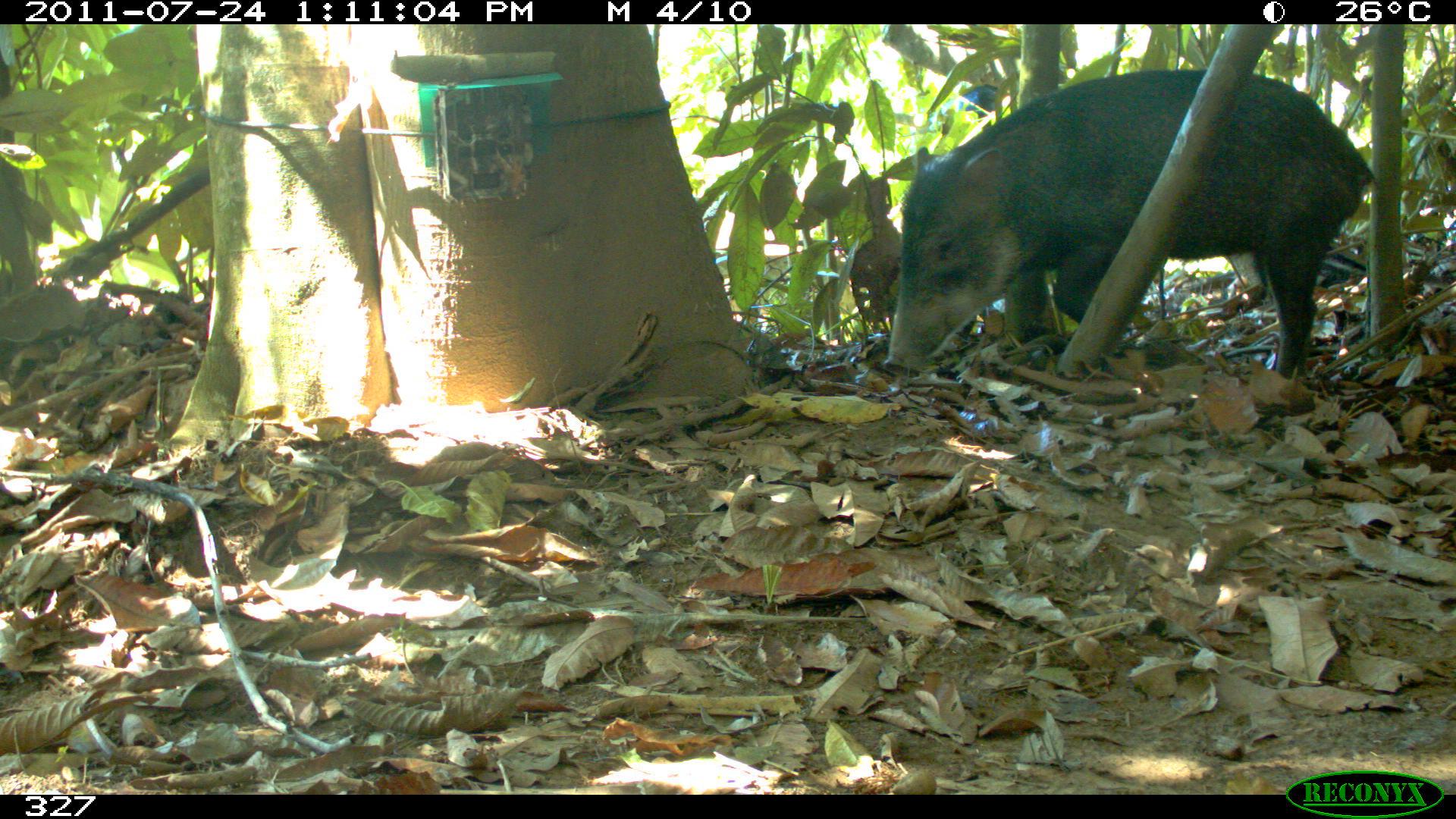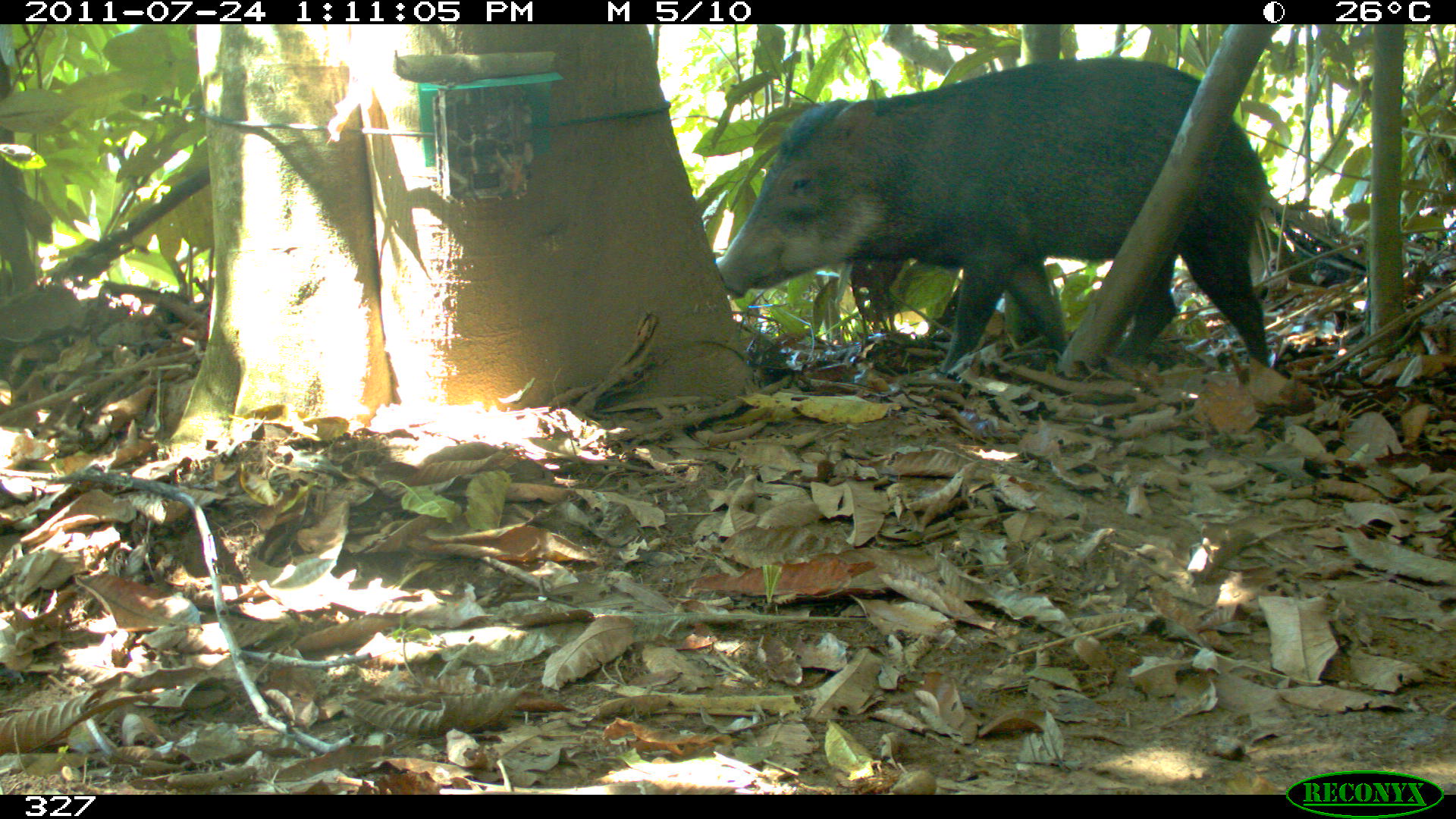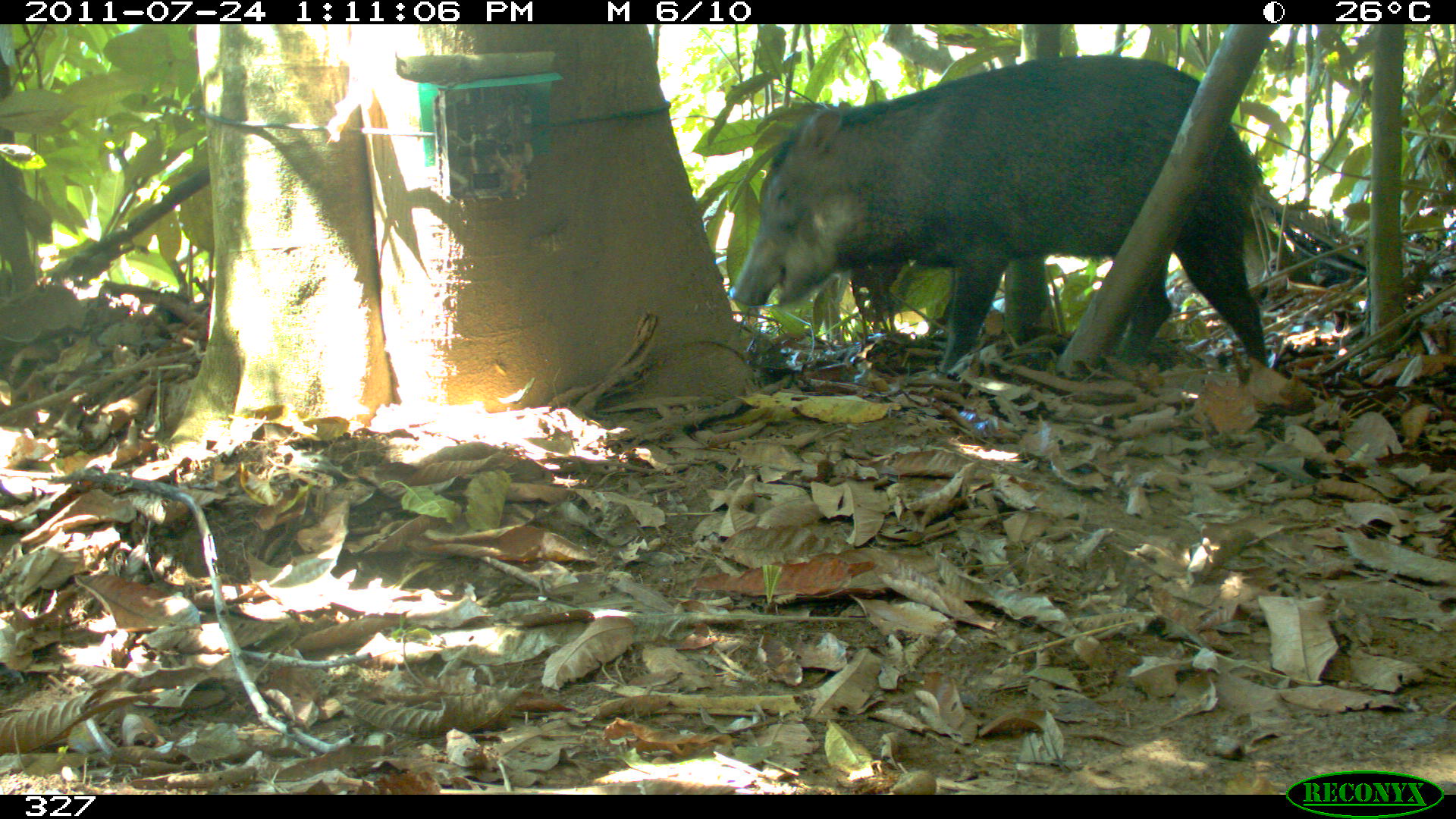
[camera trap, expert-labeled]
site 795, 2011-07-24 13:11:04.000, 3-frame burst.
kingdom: Animalia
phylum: Chordata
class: Mammalia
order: Artiodactyla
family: Tayassuidae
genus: Tayassu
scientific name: Tayassu pecari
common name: white-lipped peccary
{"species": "Tayassu pecari (white-lipped peccary)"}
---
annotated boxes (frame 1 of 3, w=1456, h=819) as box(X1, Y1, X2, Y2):
tayassu pecari: box(883, 69, 1376, 378)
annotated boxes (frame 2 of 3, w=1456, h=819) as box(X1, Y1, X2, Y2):
tayassu pecari: box(715, 58, 1272, 380)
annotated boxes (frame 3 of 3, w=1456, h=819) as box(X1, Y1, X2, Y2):
tayassu pecari: box(726, 55, 1272, 375)